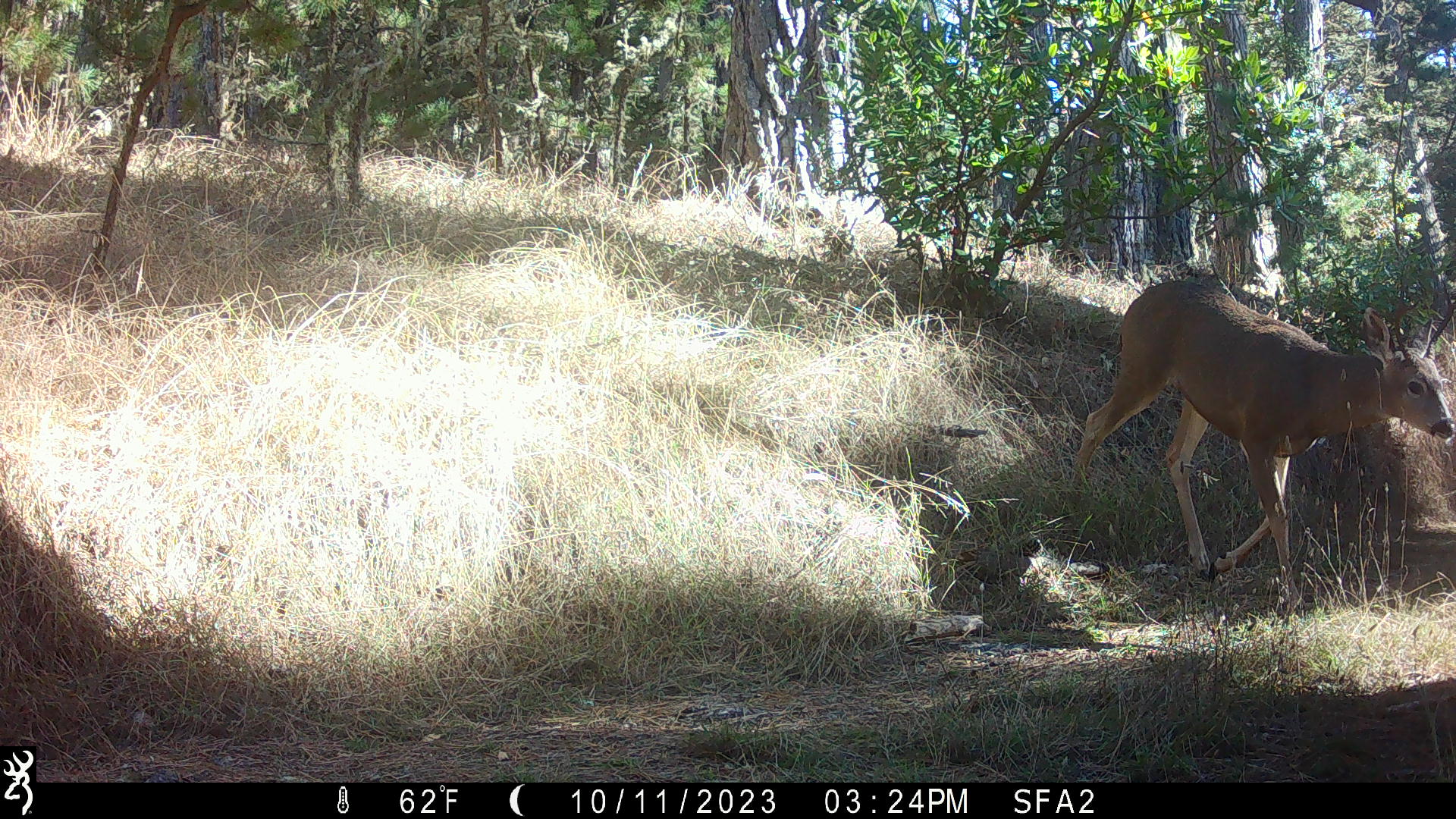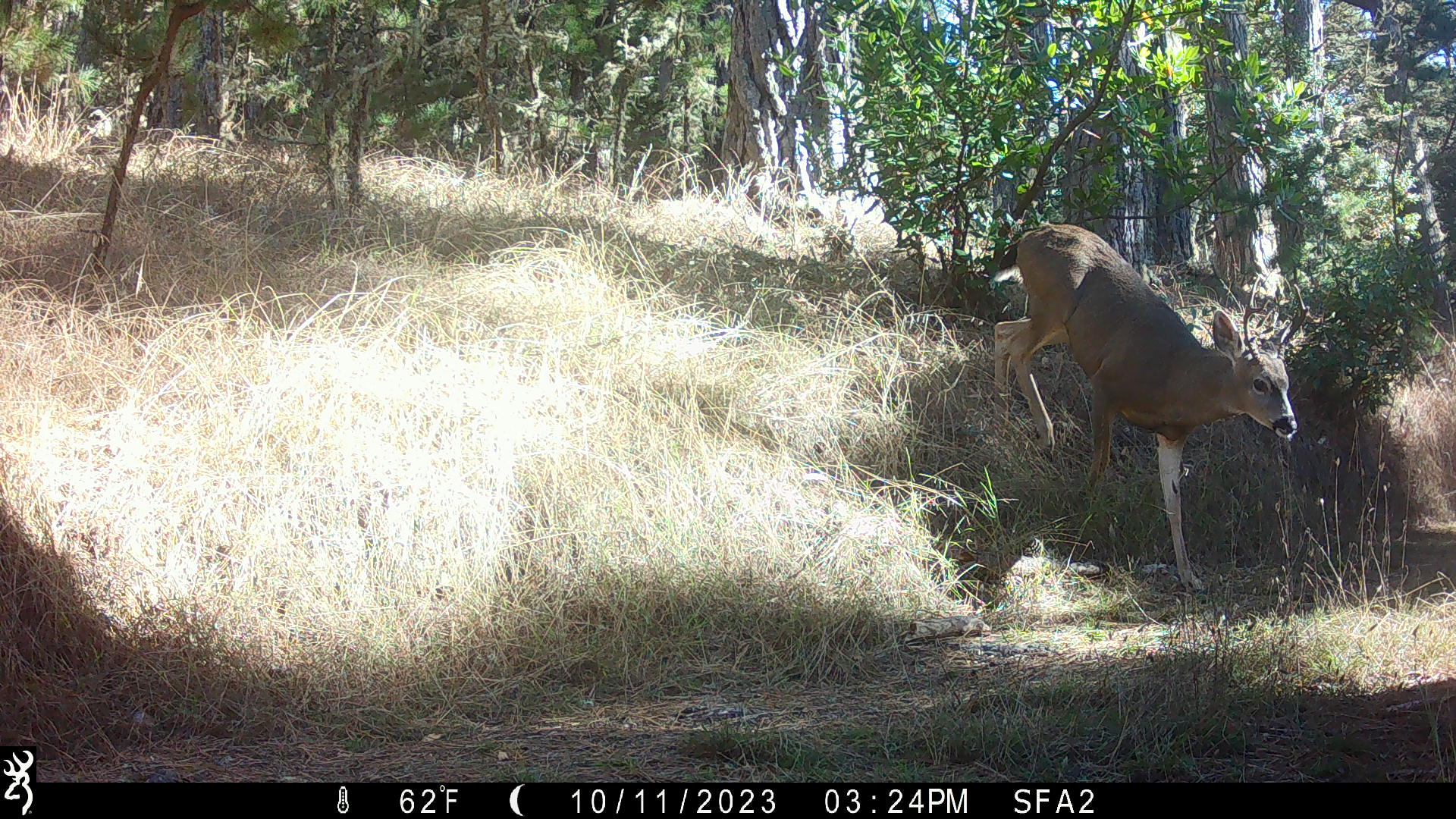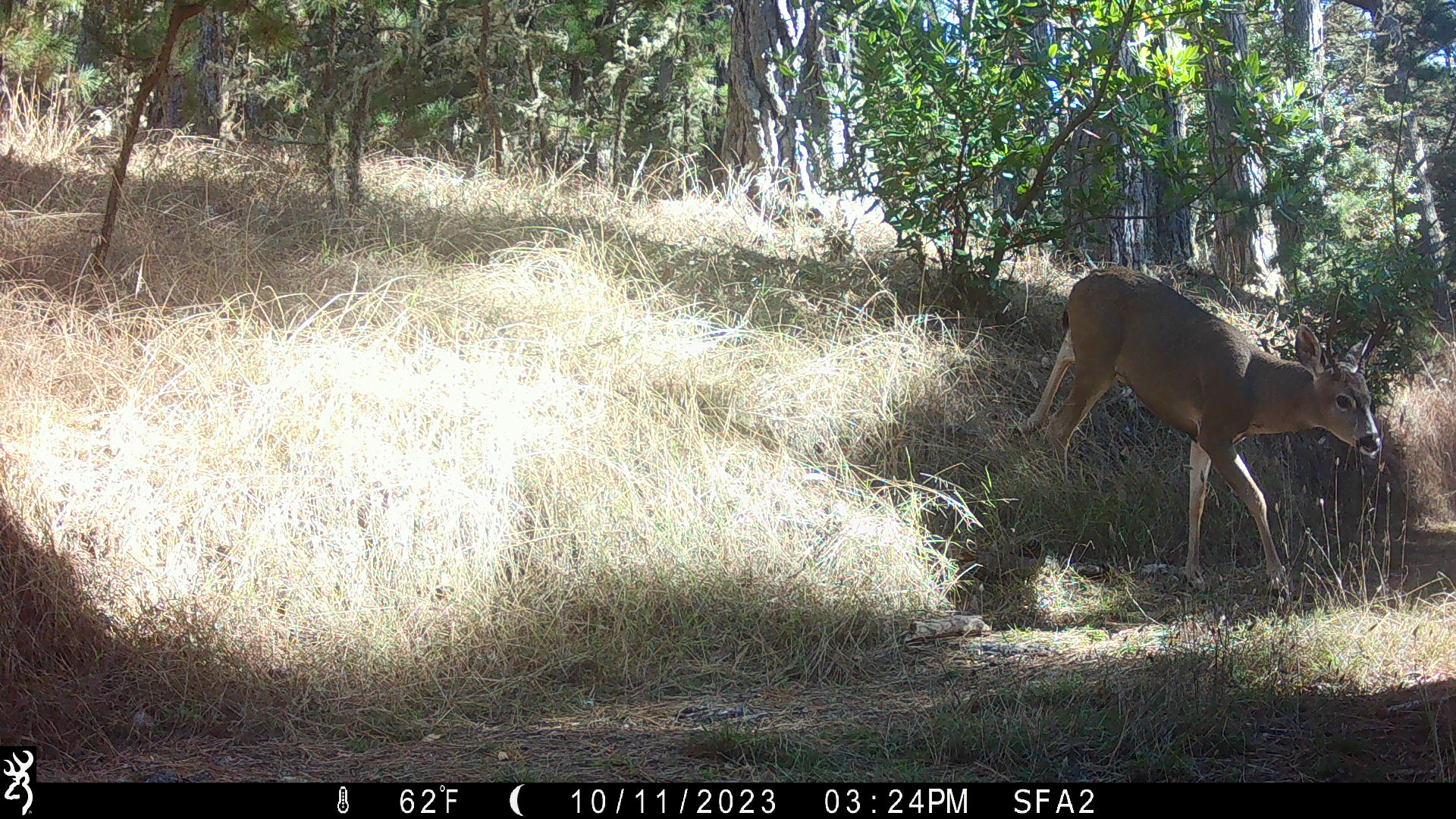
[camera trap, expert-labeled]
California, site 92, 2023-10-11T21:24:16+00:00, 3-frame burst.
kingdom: Animalia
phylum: Chordata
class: Mammalia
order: Artiodactyla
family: Cervidae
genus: Odocoileus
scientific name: Odocoileus hemionus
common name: mule deer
Mule deer (Odocoileus hemionus).